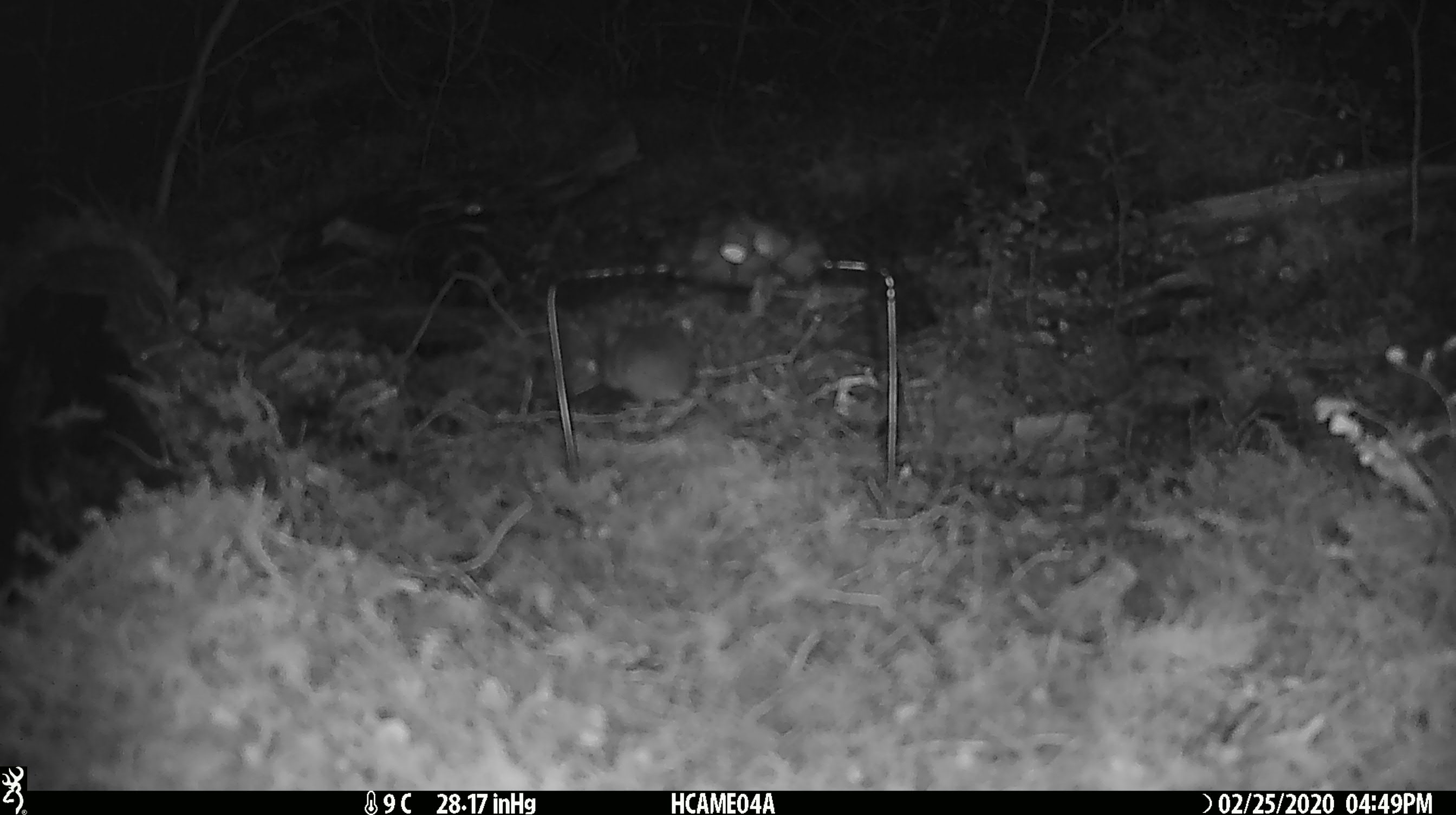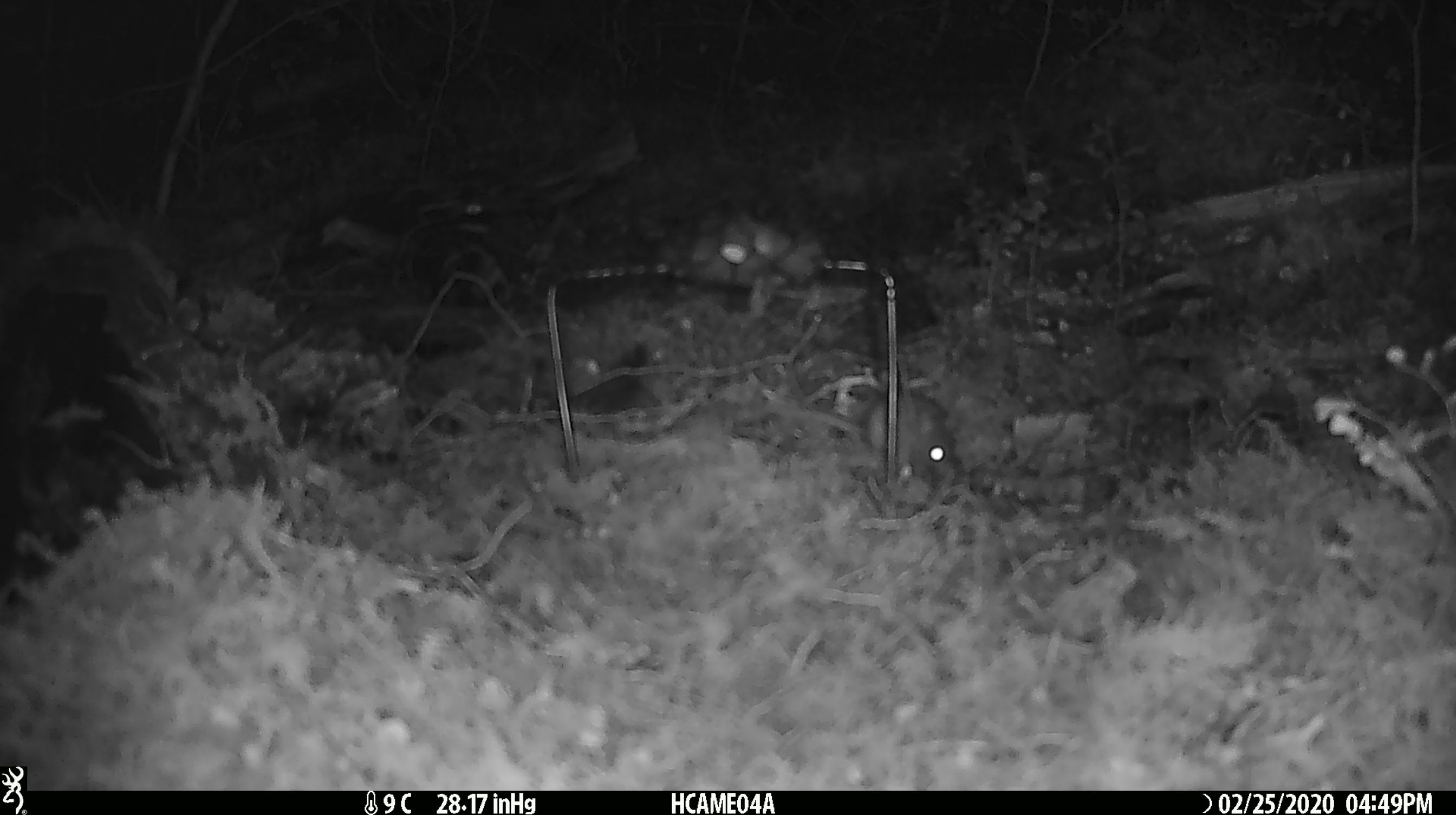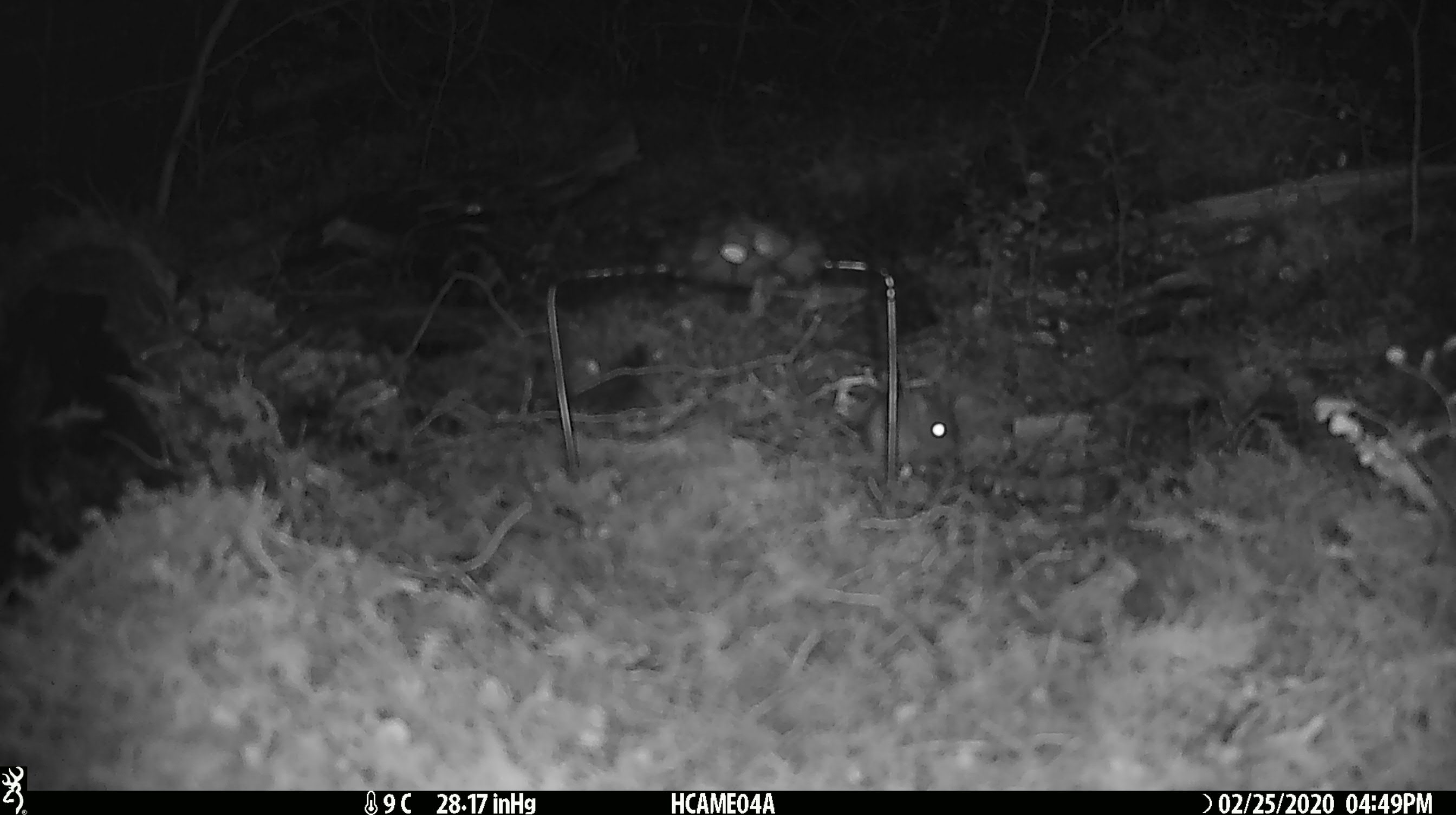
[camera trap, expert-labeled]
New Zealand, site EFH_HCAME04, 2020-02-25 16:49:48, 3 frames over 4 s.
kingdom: Animalia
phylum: Chordata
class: Mammalia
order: Rodentia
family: Muridae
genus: Mus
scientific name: Mus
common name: mouse